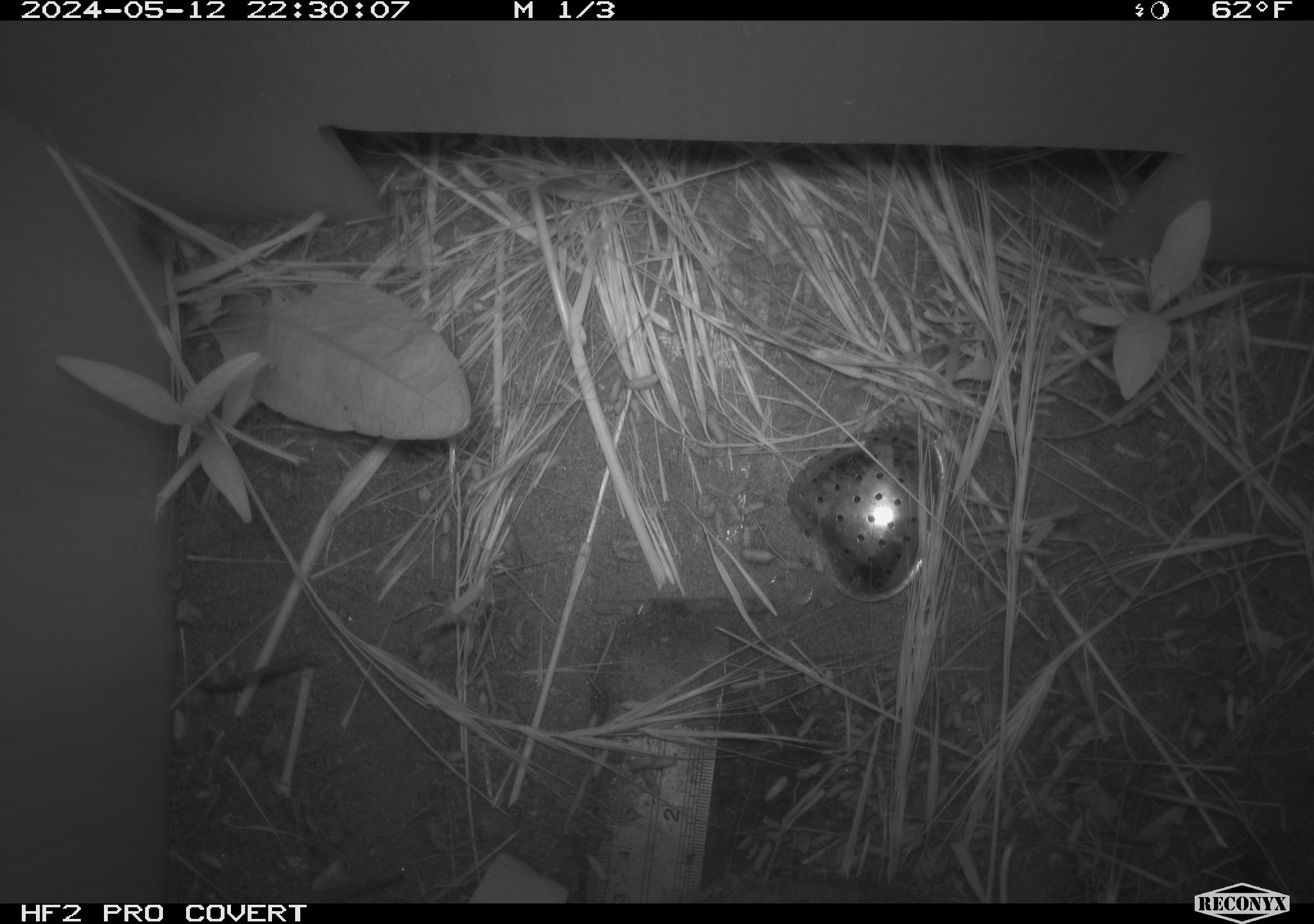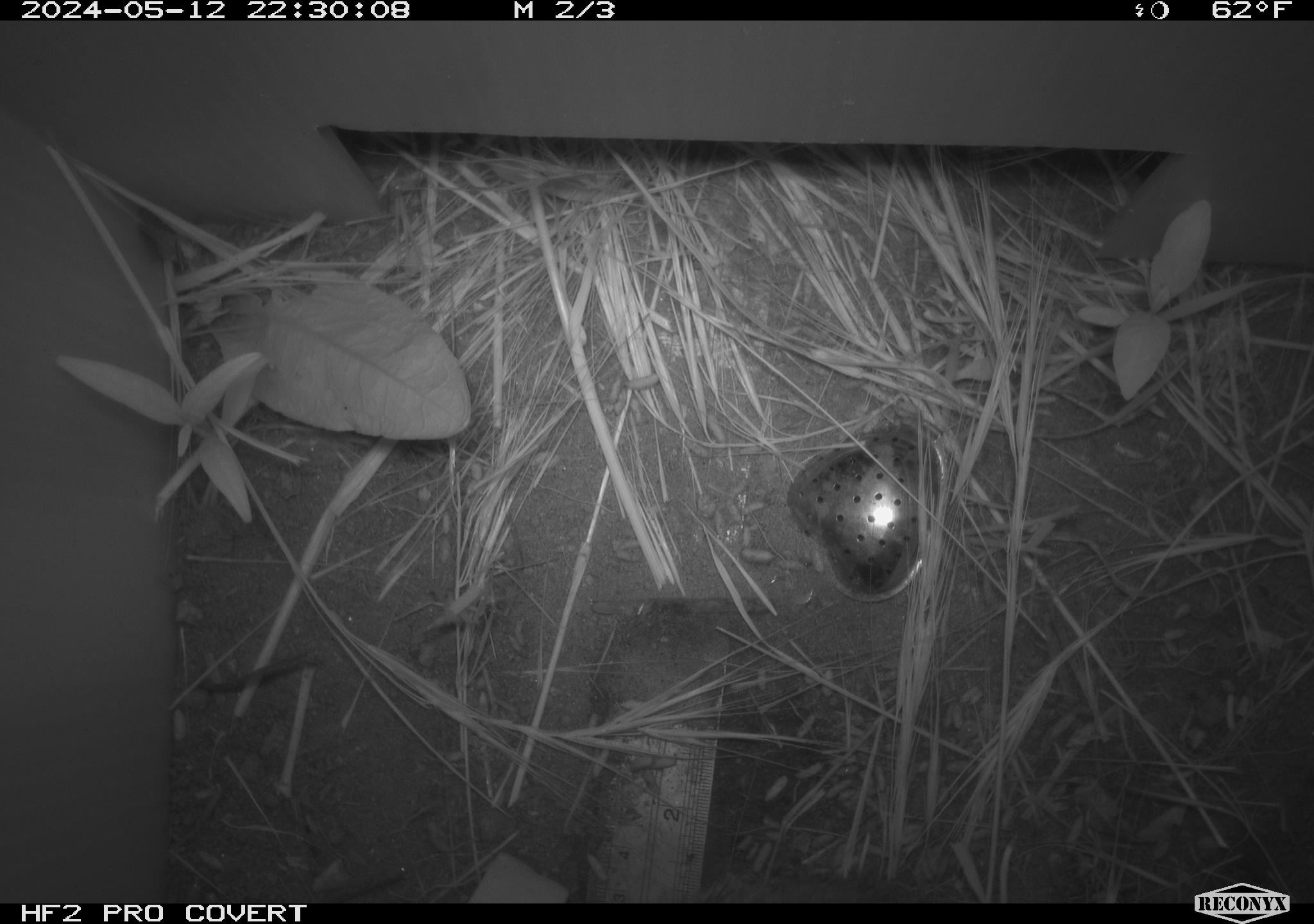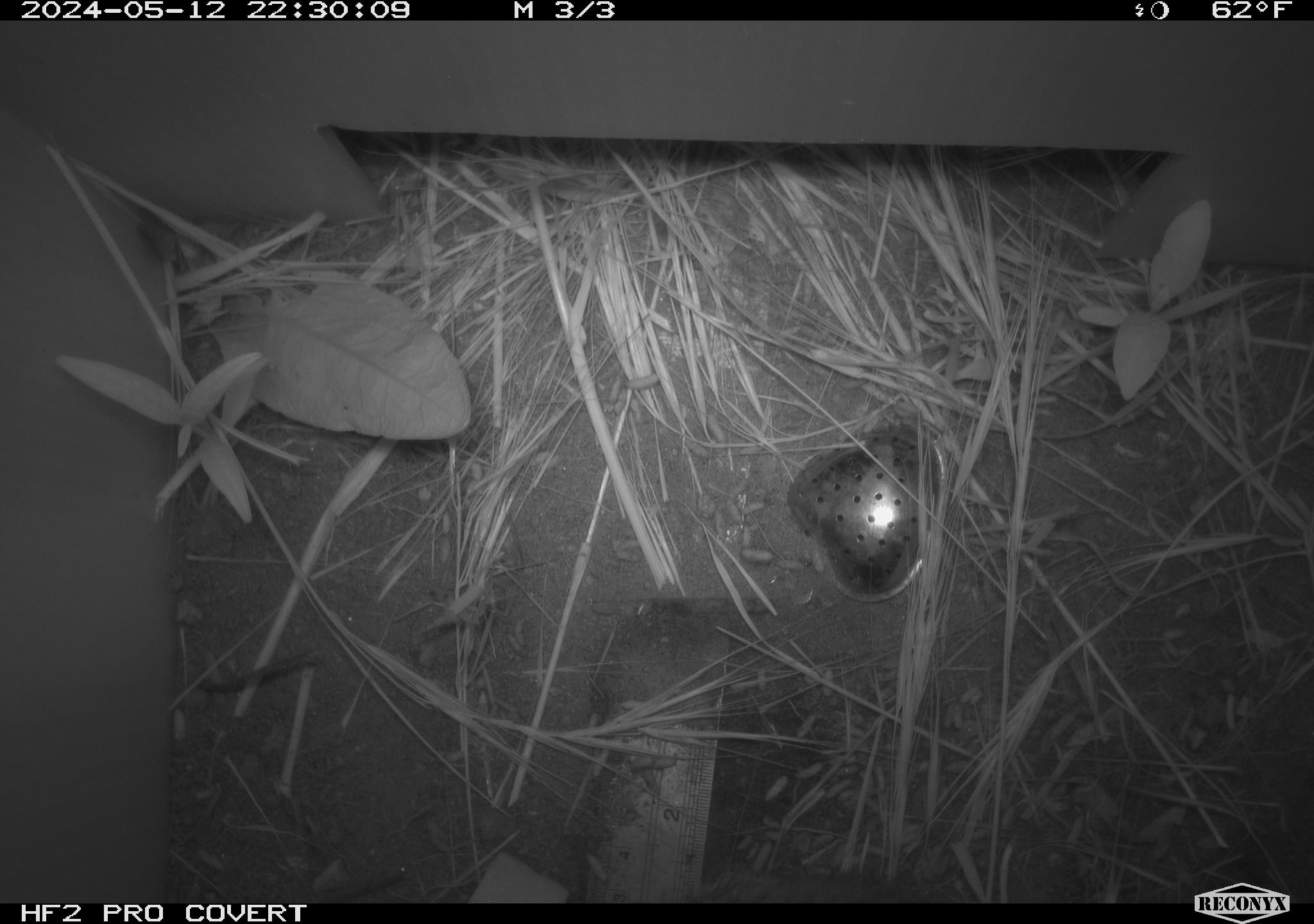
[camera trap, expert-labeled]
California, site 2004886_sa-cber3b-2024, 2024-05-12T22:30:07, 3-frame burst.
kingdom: Animalia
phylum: Chordata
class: Mammalia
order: Rodentia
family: Cricetidae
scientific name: Arvicolinae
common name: voles, lemmings, and muskrats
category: arvicolinae subfamily